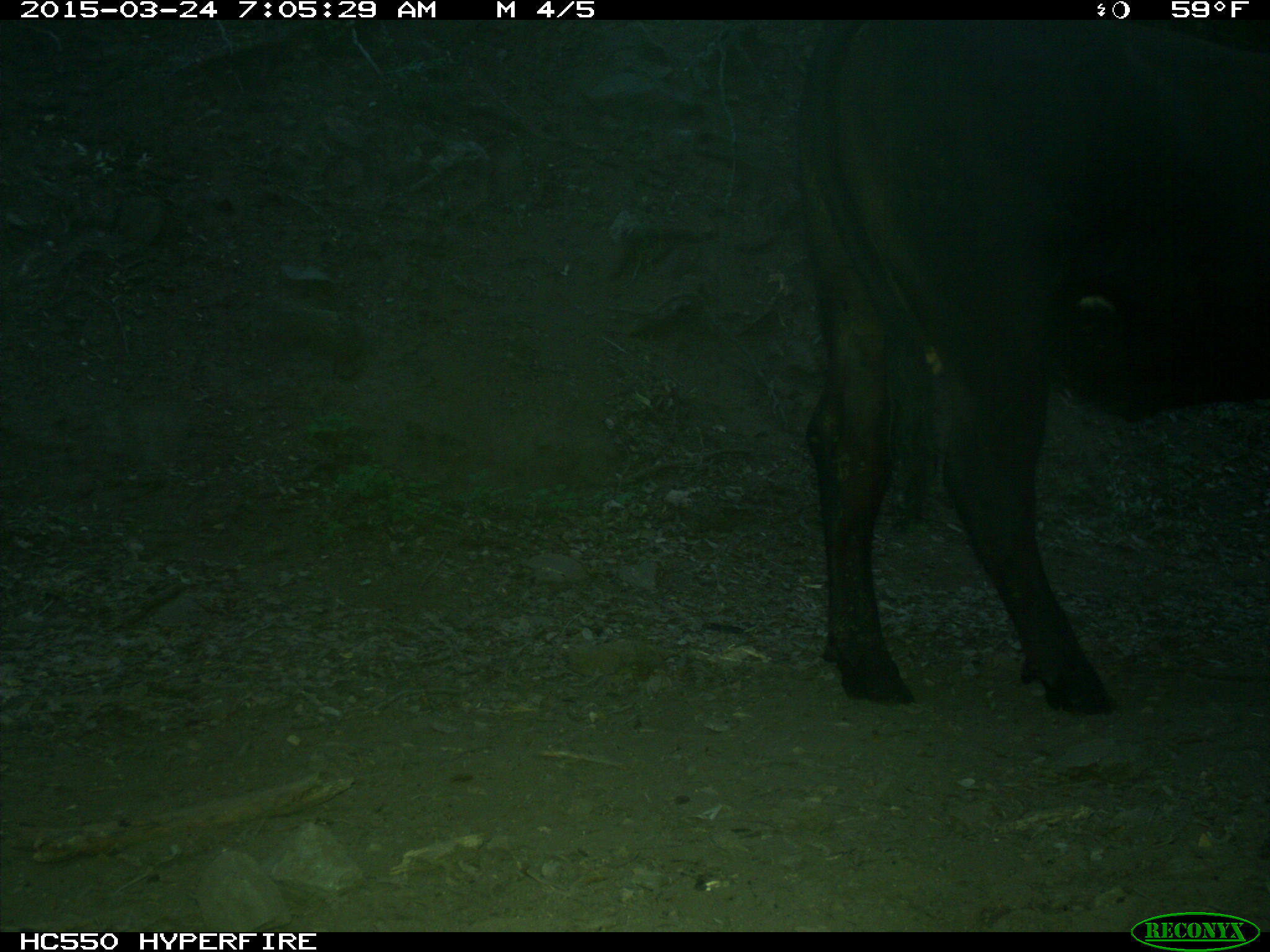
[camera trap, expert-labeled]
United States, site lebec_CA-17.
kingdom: Animalia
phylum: Chordata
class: Mammalia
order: Artiodactyla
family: Bovidae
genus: Bos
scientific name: Bos taurus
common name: domestic cow